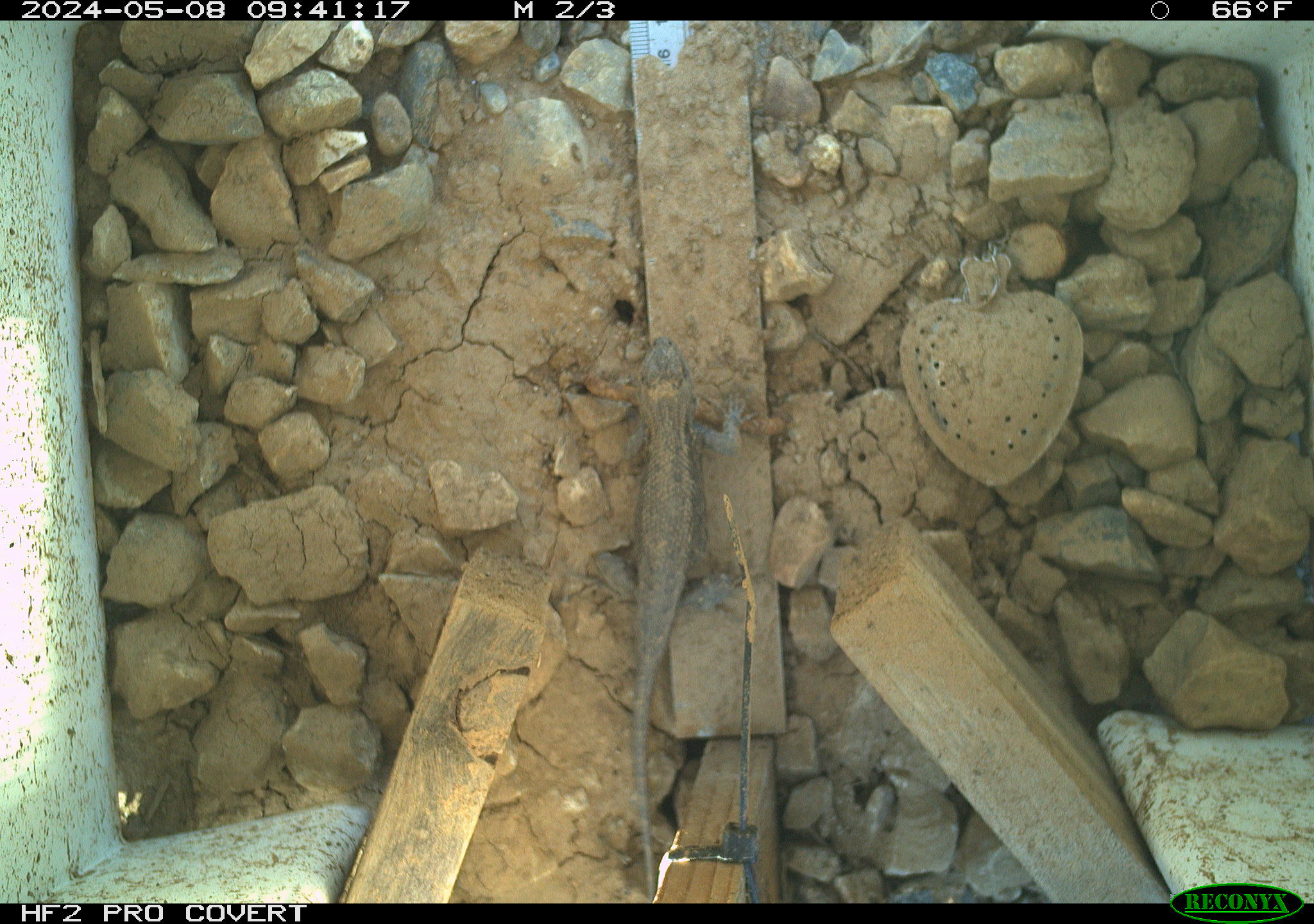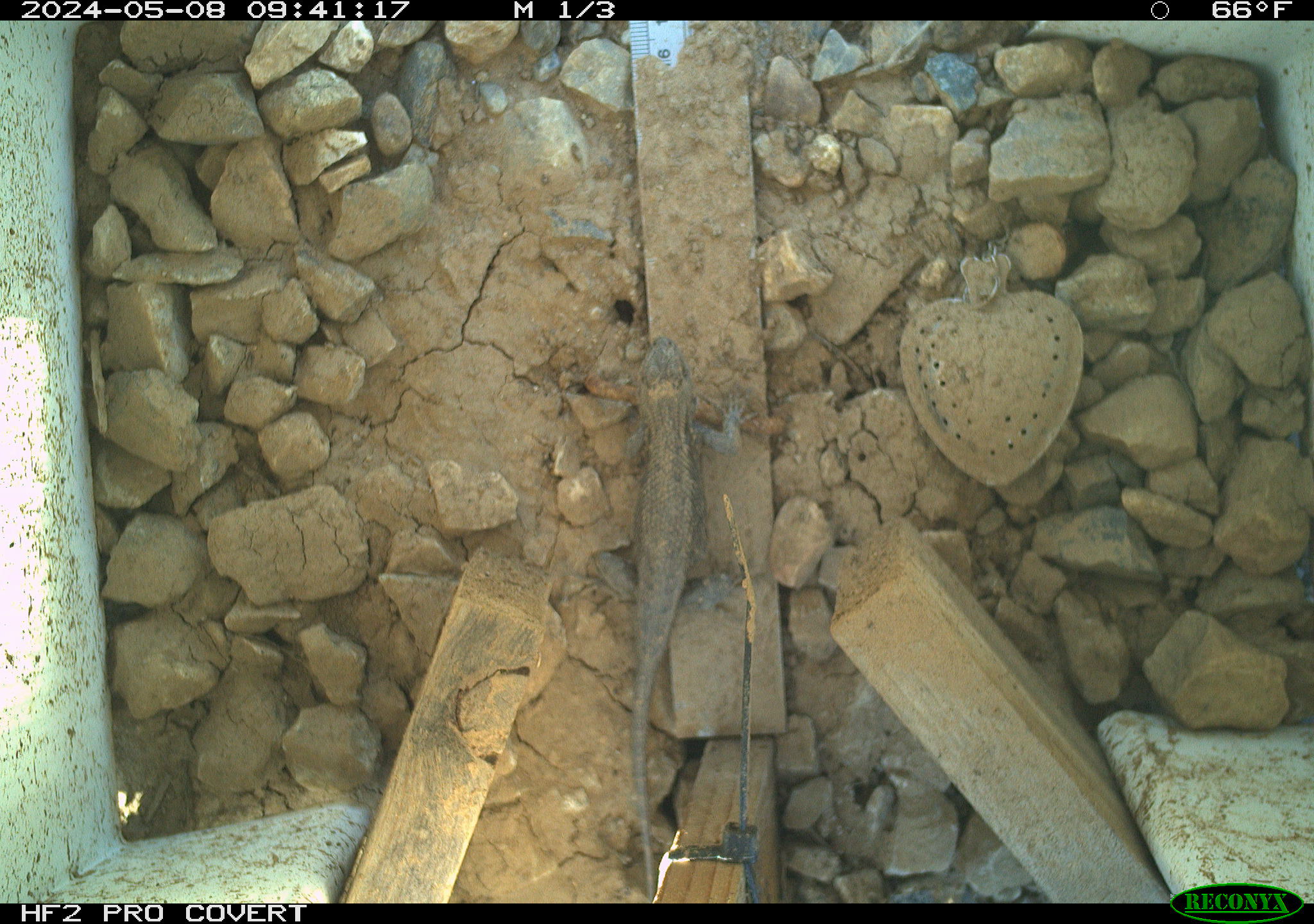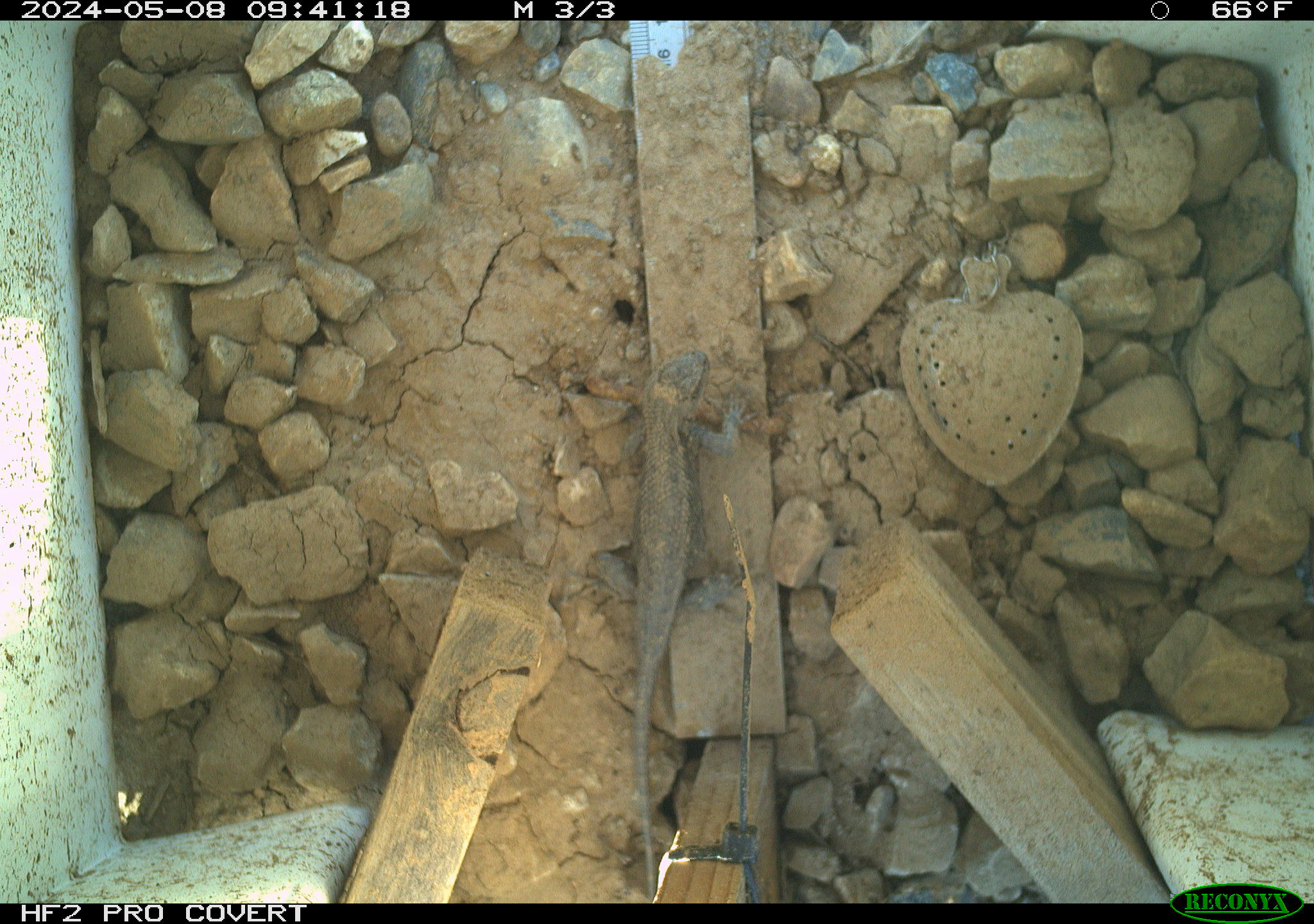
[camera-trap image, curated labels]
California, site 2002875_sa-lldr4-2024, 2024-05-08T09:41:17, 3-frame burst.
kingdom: Animalia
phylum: Chordata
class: Reptilia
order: Squamata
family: Phrynosomatidae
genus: Sceloporus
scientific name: Sceloporus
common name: spiny lizards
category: sceloporus species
Sceloporus species (spiny lizards) (Sceloporus).